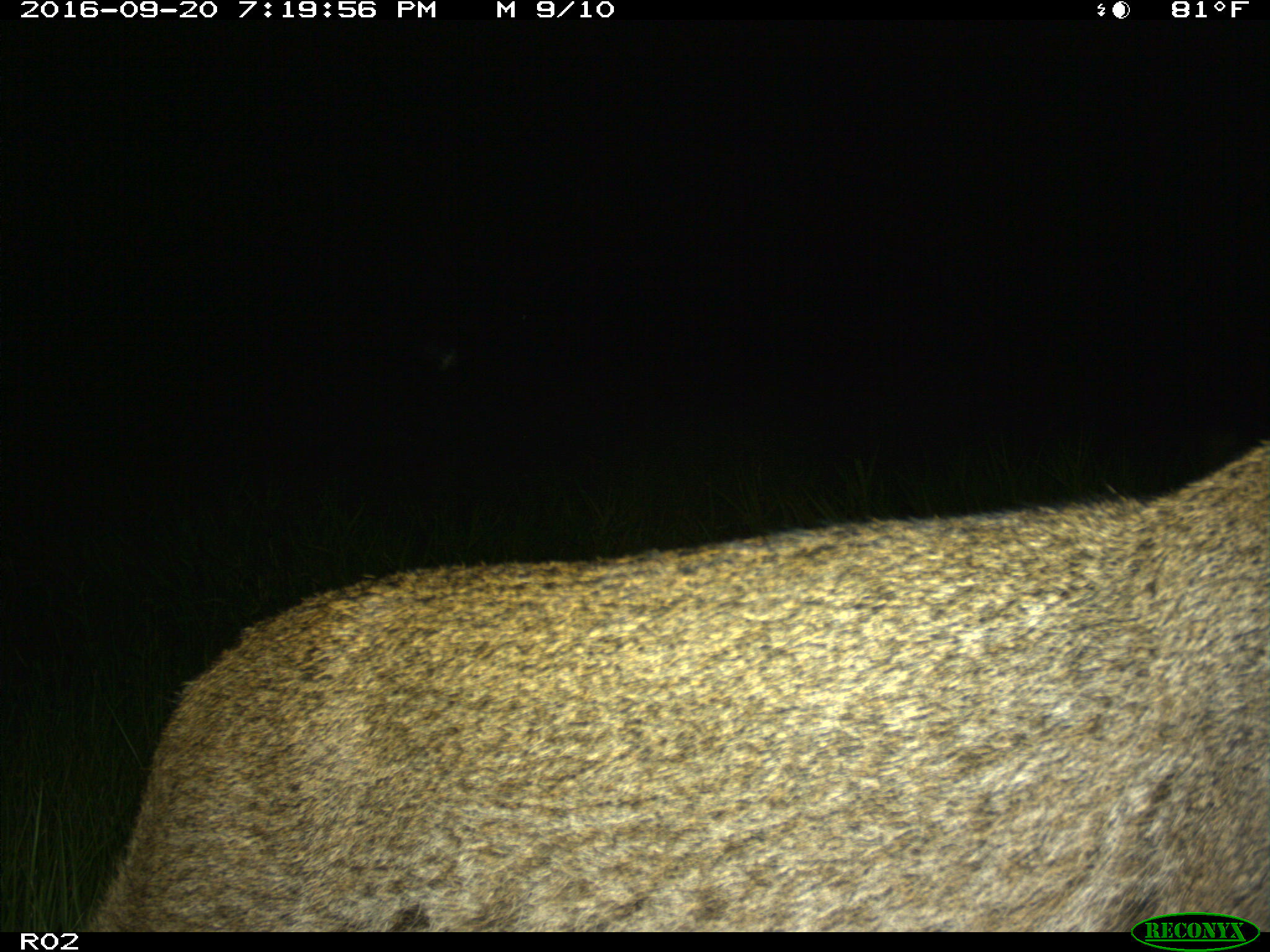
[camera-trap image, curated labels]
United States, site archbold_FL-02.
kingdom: Animalia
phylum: Chordata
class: Mammalia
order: Carnivora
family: Felidae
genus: Lynx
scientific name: Lynx rufus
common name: bobcat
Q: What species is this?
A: Lynx rufus (bobcat).